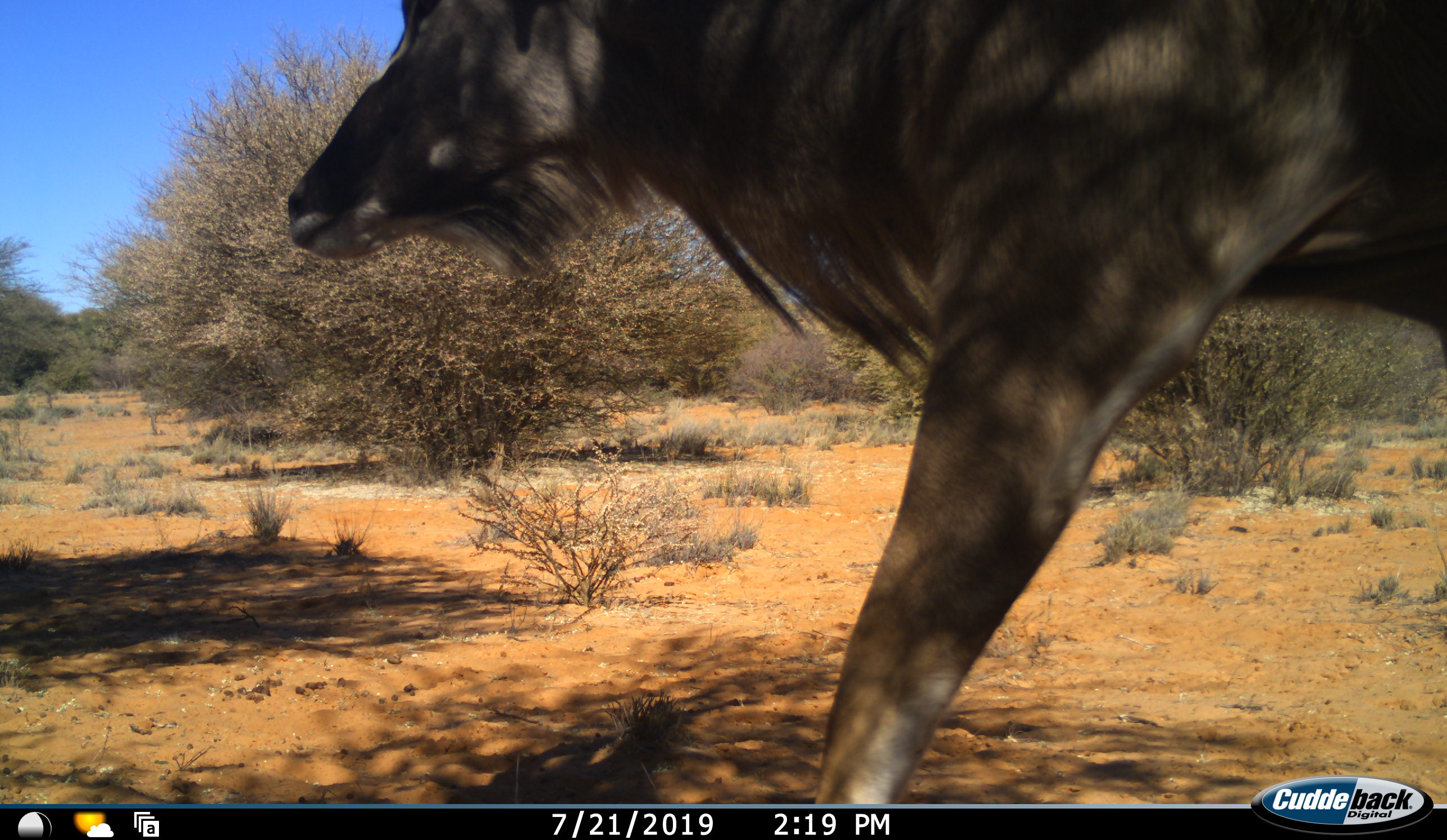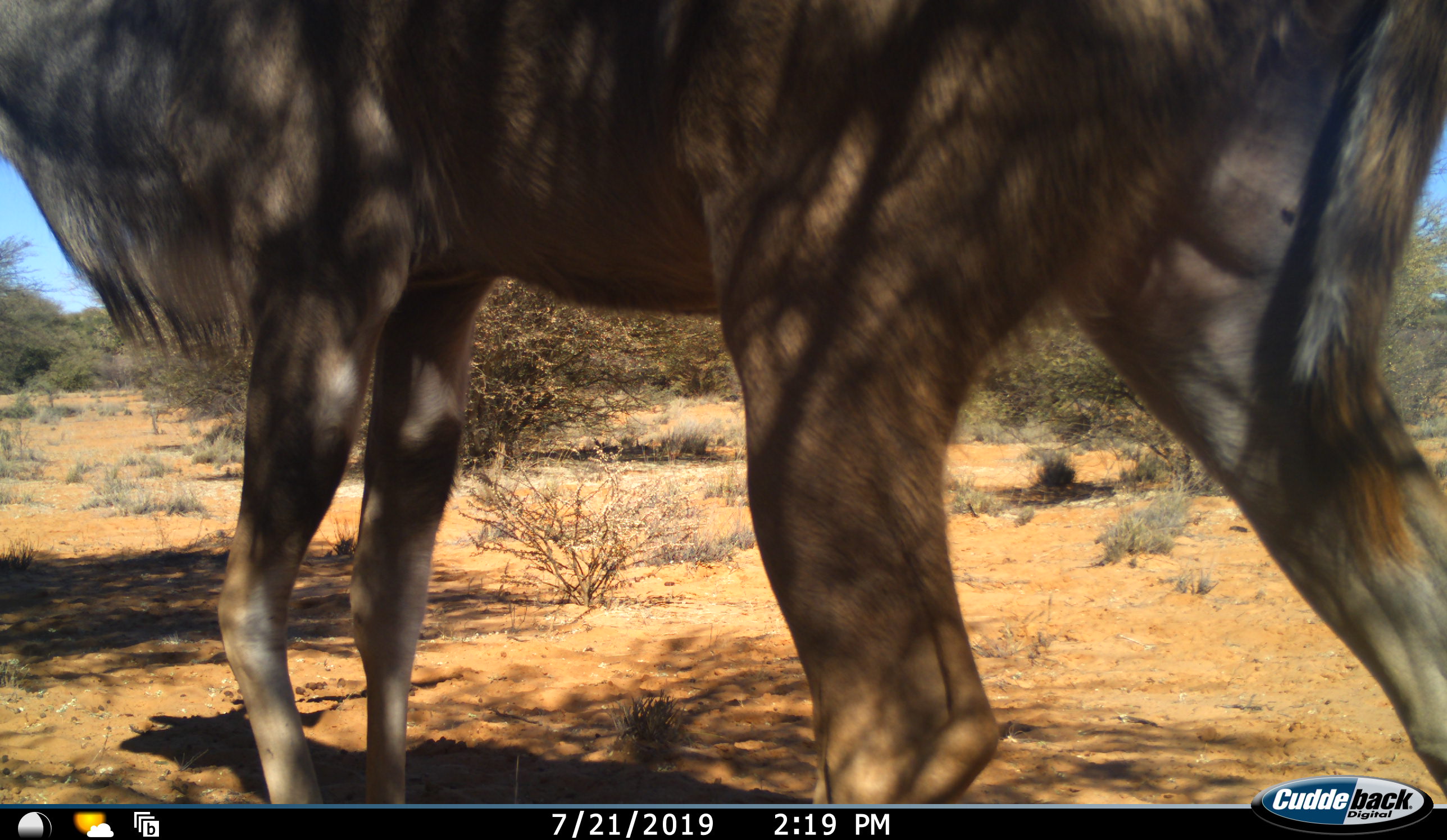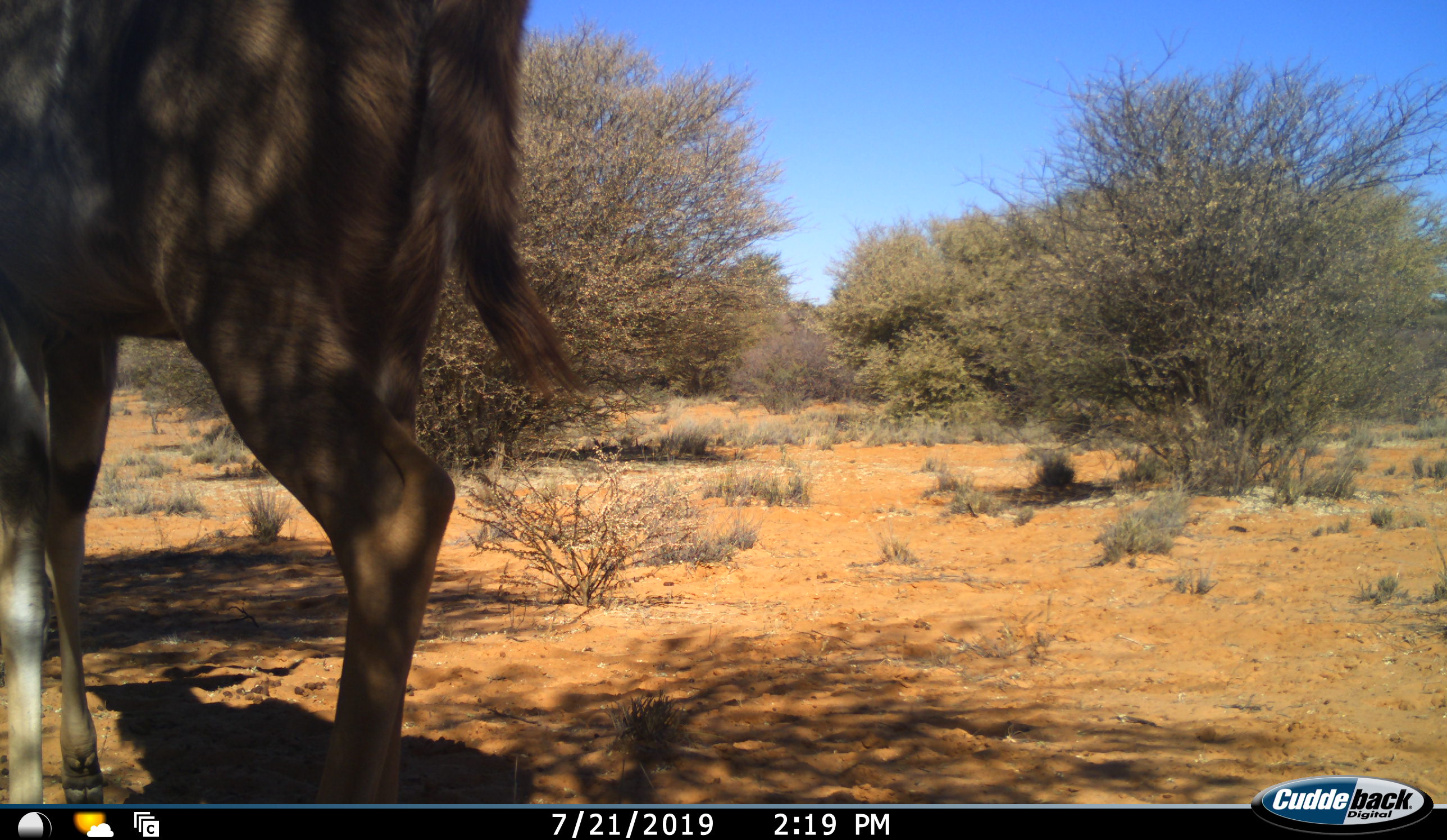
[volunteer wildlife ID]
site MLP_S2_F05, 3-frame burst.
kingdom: Animalia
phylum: Chordata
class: Mammalia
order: Artiodactyla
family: Bovidae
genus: Tragelaphus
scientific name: Tragelaphus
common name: kudu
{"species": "kudu (Tragelaphus)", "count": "1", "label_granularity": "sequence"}